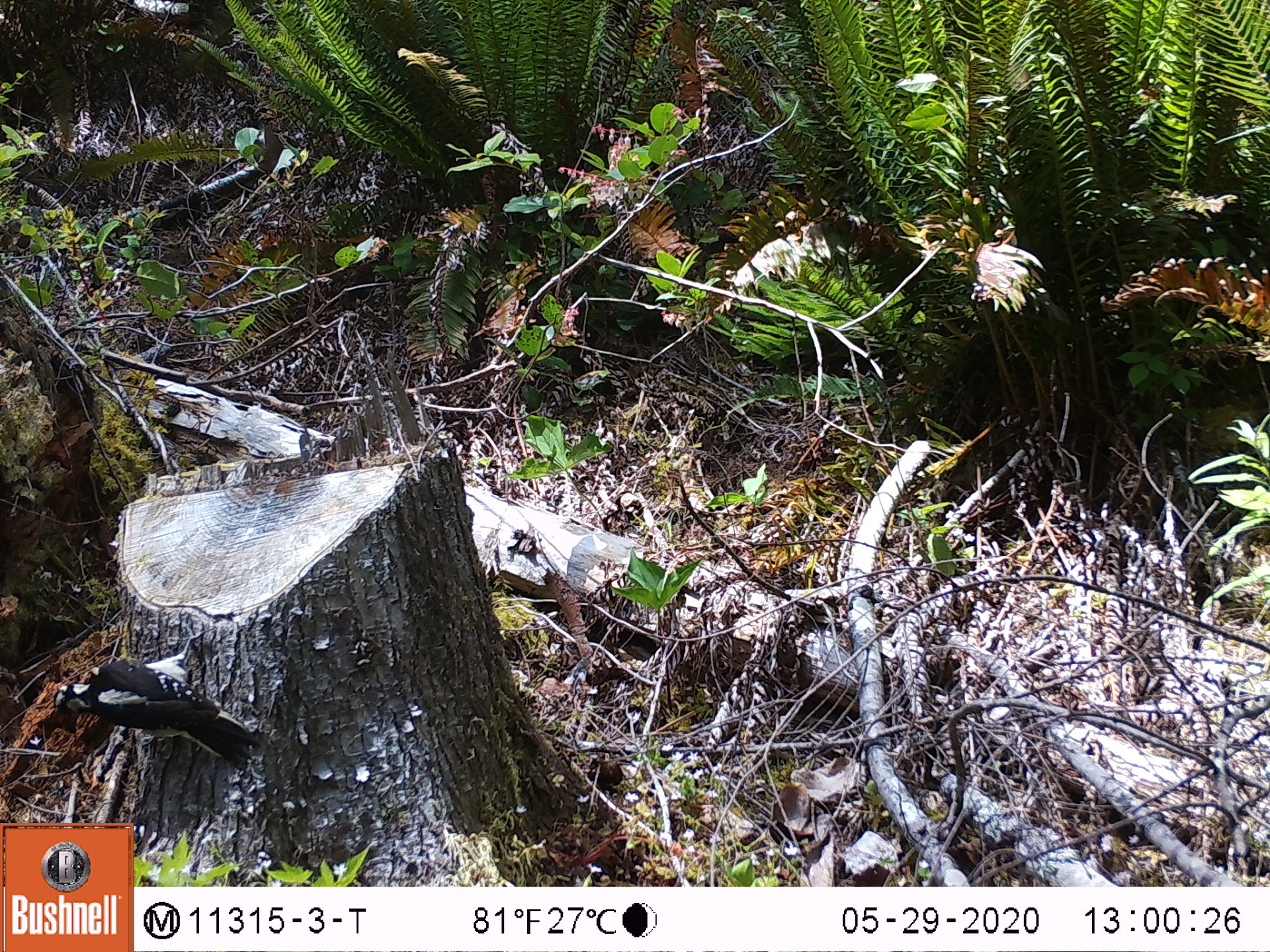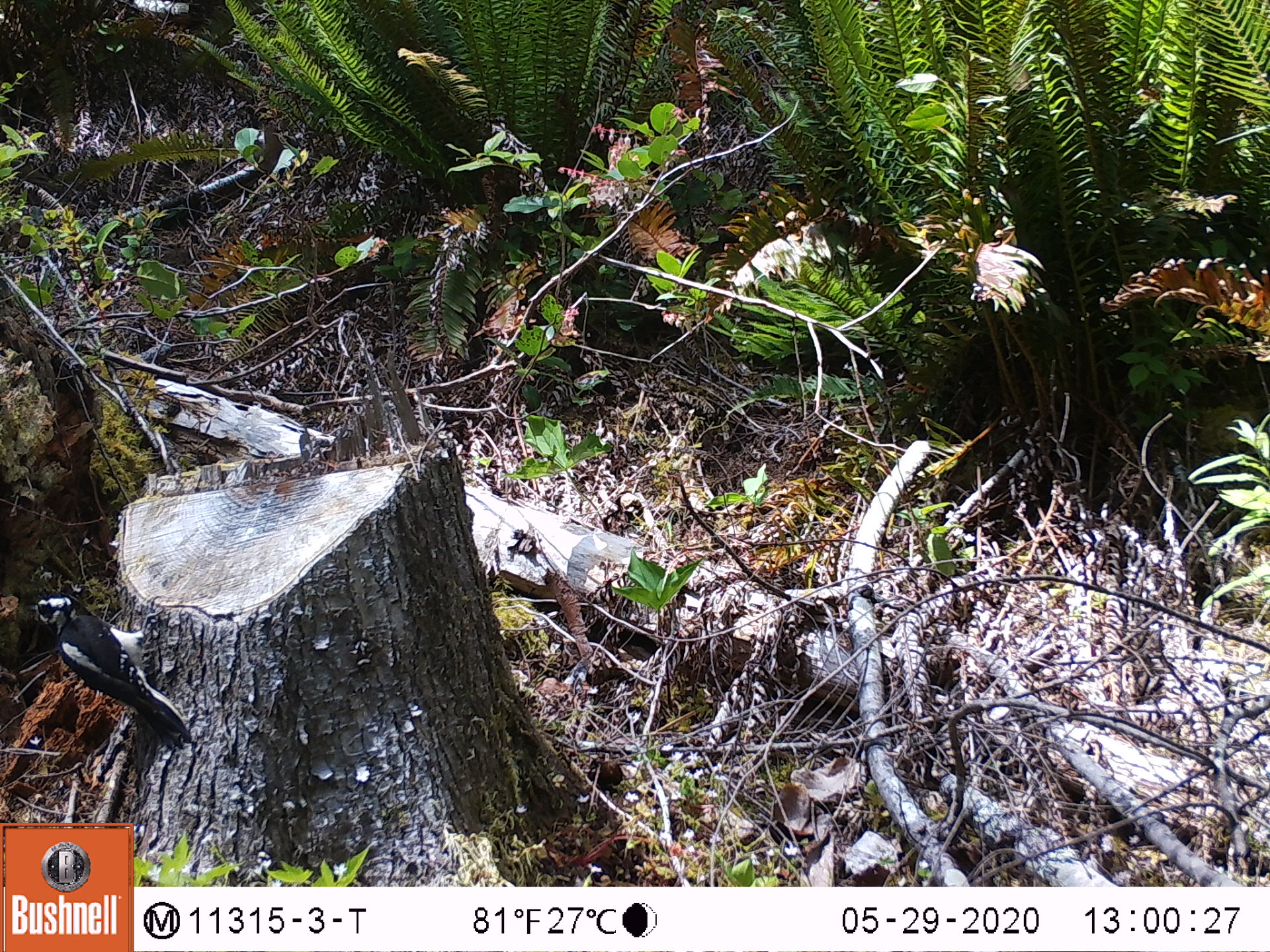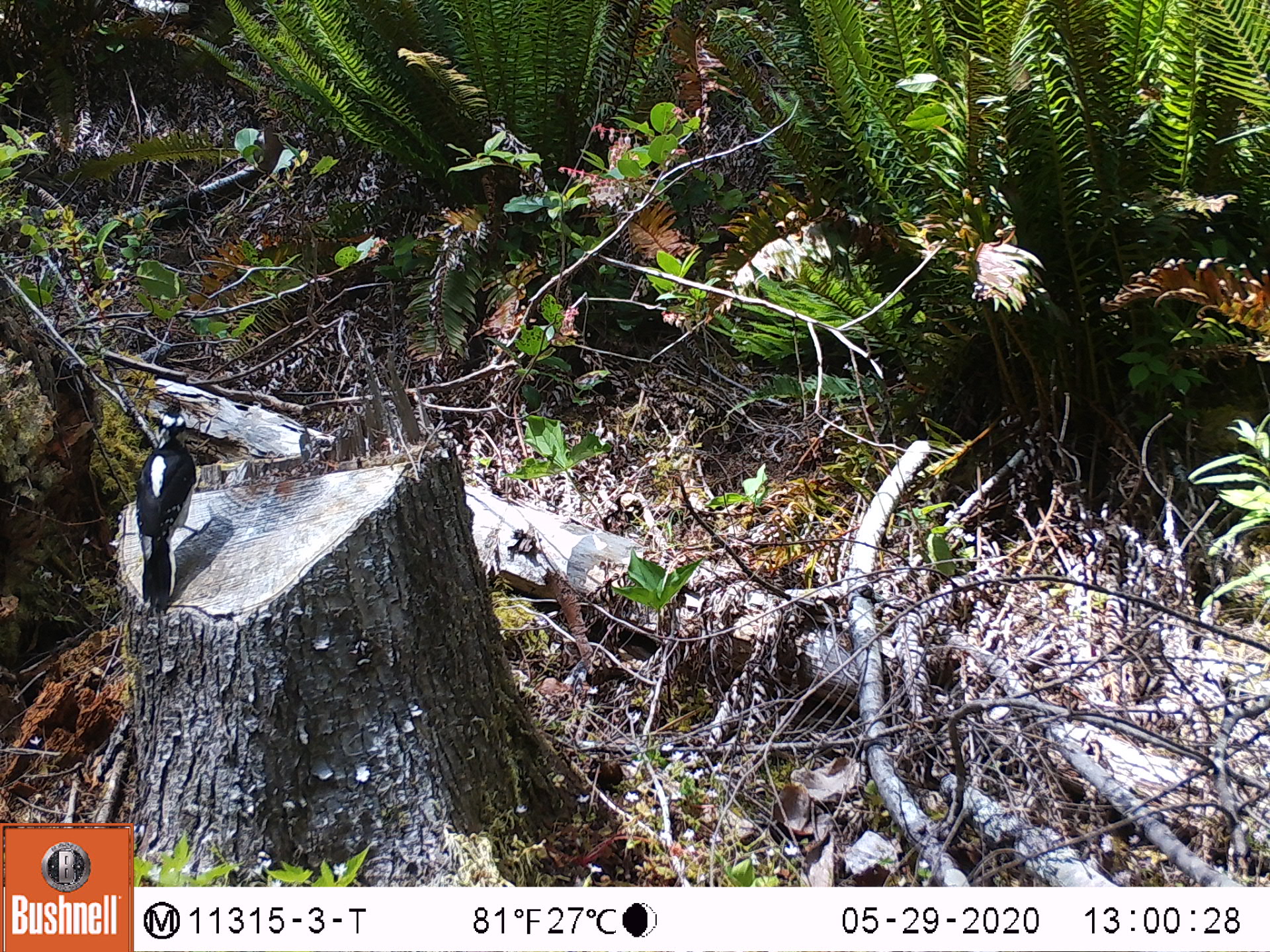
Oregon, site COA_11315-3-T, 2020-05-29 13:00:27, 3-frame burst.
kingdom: Animalia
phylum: Chordata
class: Aves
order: Piciformes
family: Picidae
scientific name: Picidae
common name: woodpeckers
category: picidae family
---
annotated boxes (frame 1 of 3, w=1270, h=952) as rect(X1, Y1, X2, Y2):
picidae family: rect(55, 651, 255, 768)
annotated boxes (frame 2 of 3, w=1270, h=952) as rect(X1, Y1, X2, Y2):
picidae family: rect(29, 592, 193, 749)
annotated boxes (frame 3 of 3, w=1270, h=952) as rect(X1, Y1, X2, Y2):
picidae family: rect(138, 399, 207, 615)